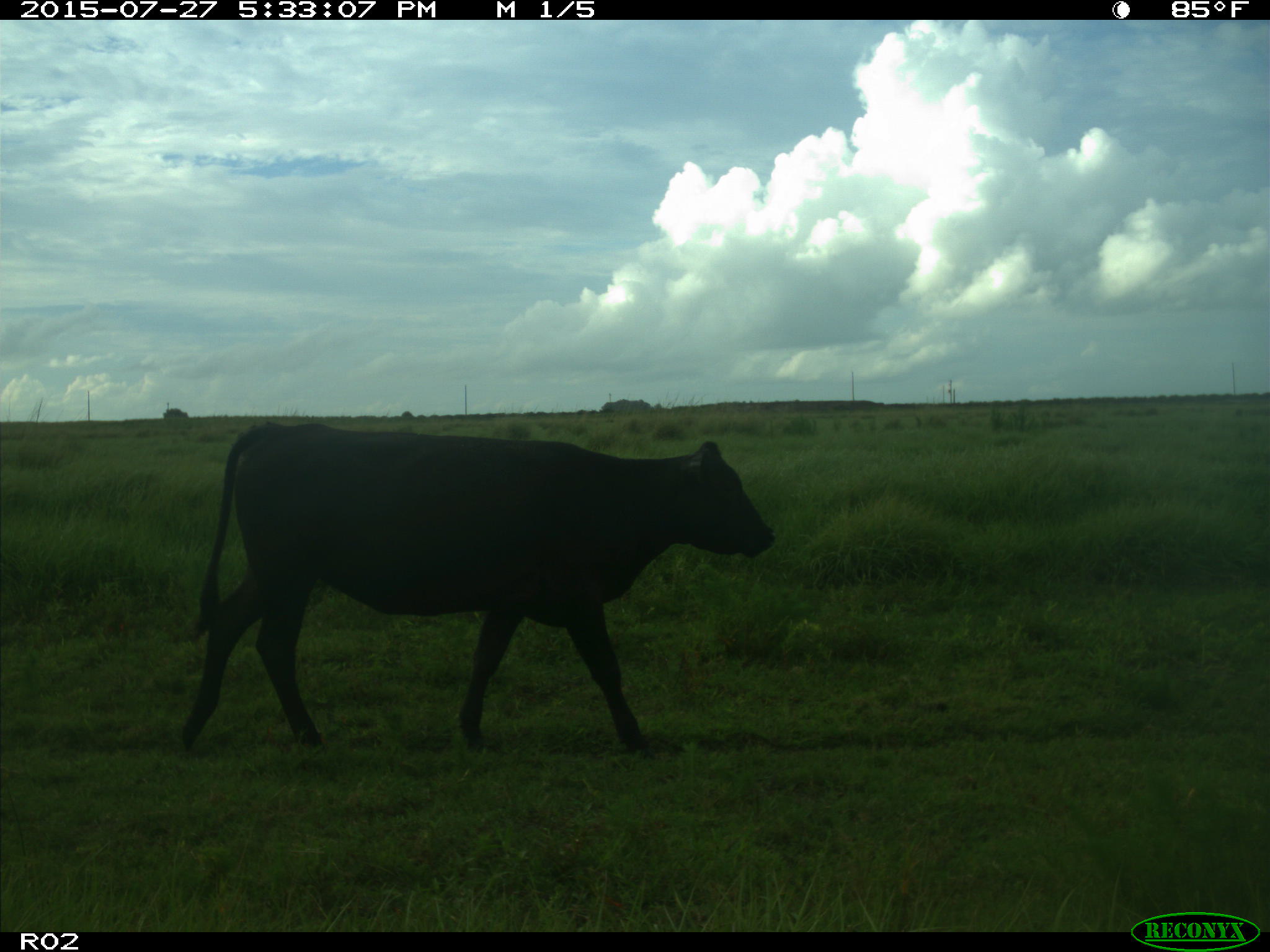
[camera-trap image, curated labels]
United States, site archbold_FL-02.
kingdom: Animalia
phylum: Chordata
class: Mammalia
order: Artiodactyla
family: Bovidae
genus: Bos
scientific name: Bos taurus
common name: domestic cow